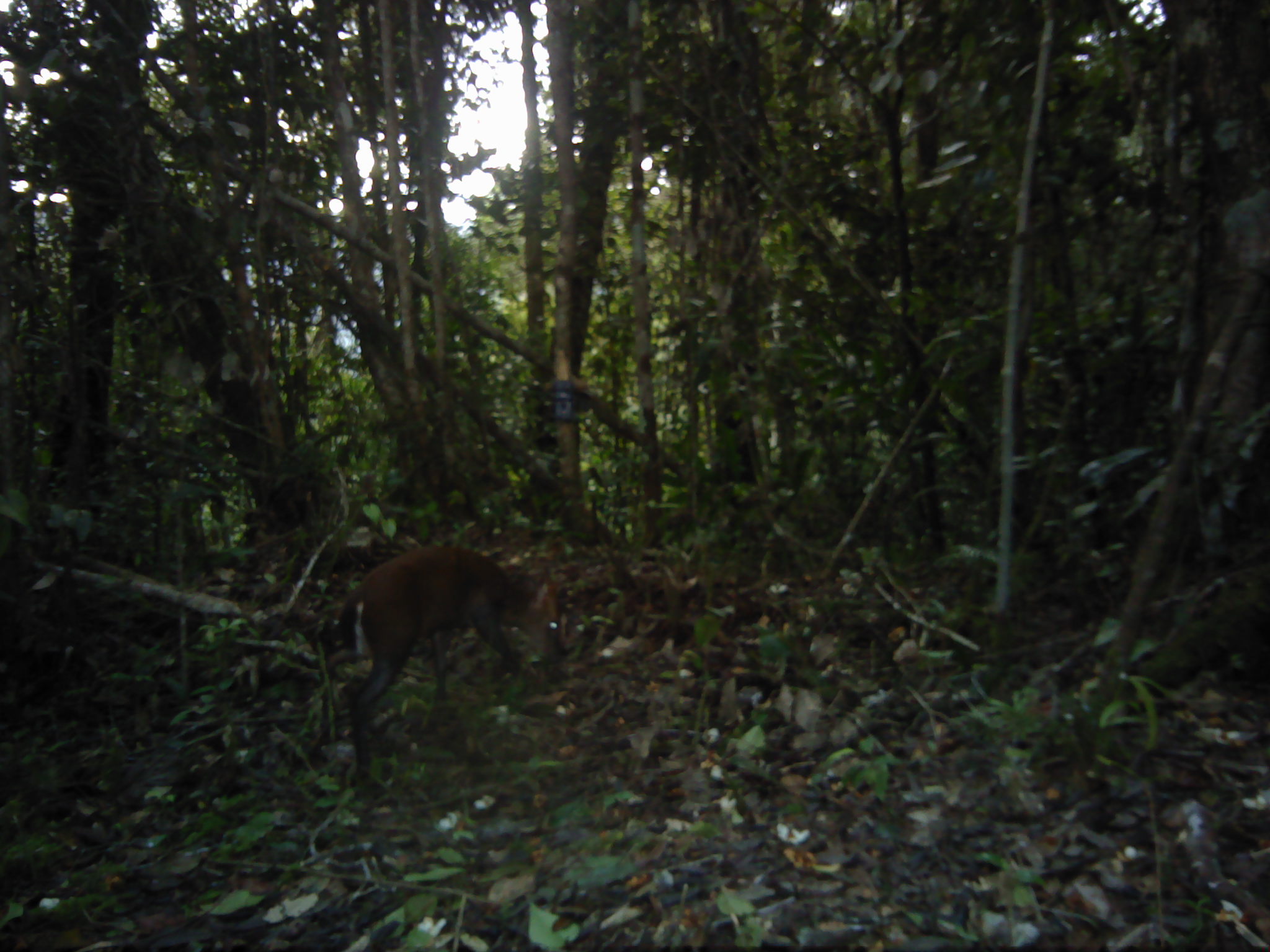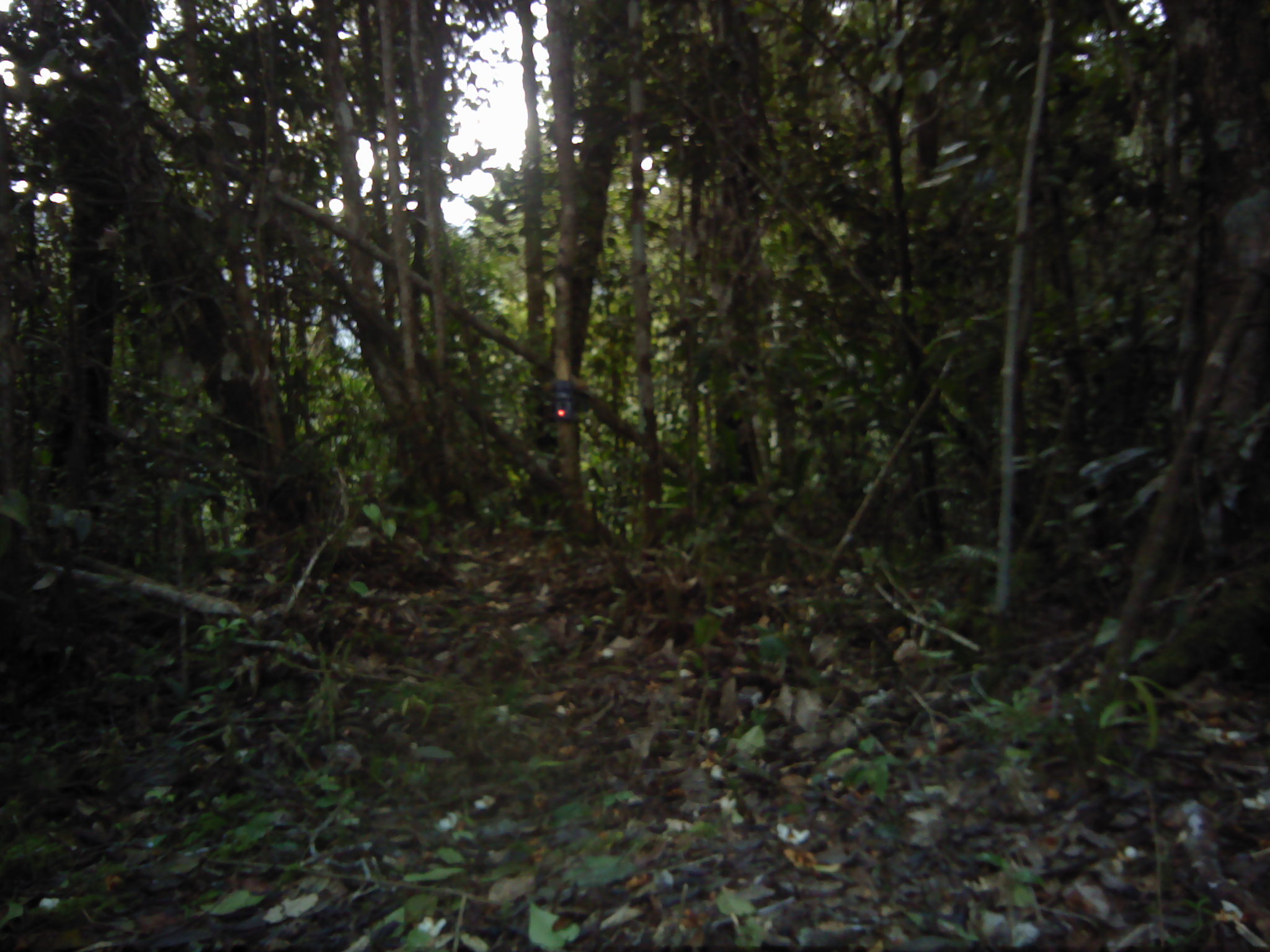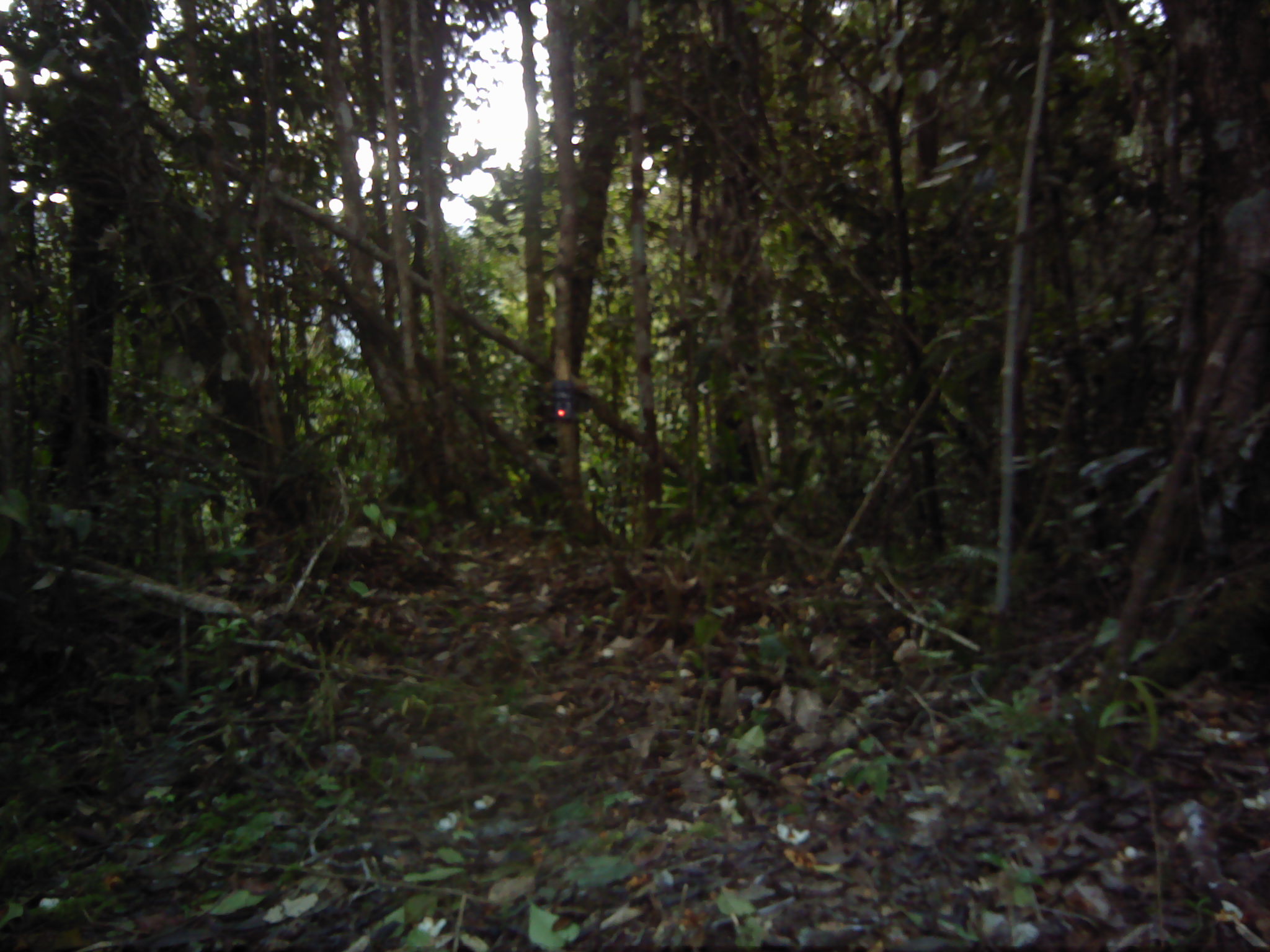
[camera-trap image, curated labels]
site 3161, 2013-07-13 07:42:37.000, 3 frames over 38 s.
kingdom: Animalia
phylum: Chordata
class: Mammalia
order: Artiodactyla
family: Cervidae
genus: Muntiacus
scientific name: Muntiacus muntjak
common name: southern red muntjac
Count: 1.